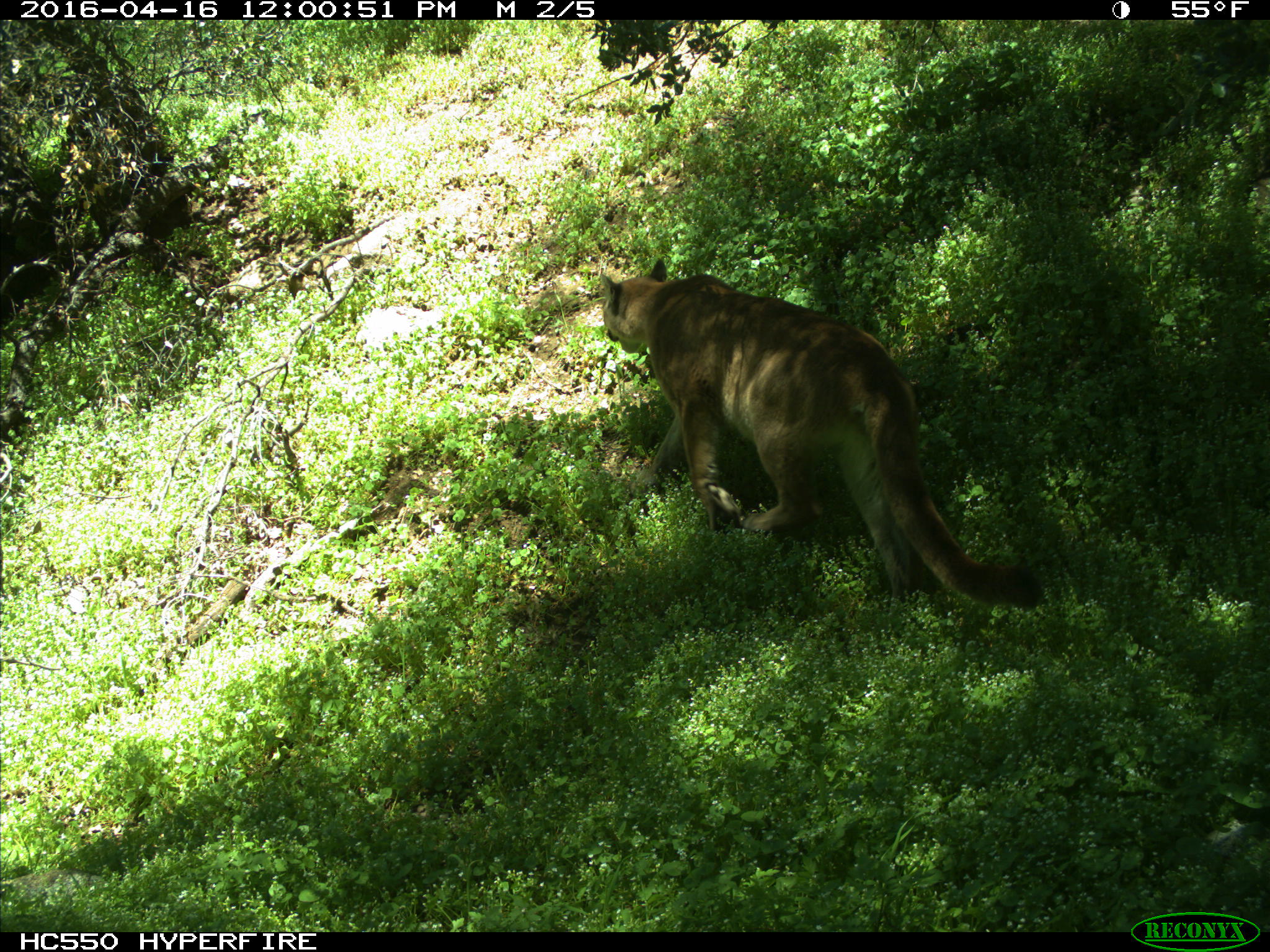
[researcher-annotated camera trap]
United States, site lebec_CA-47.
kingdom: Animalia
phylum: Chordata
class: Mammalia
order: Carnivora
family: Felidae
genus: Puma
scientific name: Puma concolor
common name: mountain lion